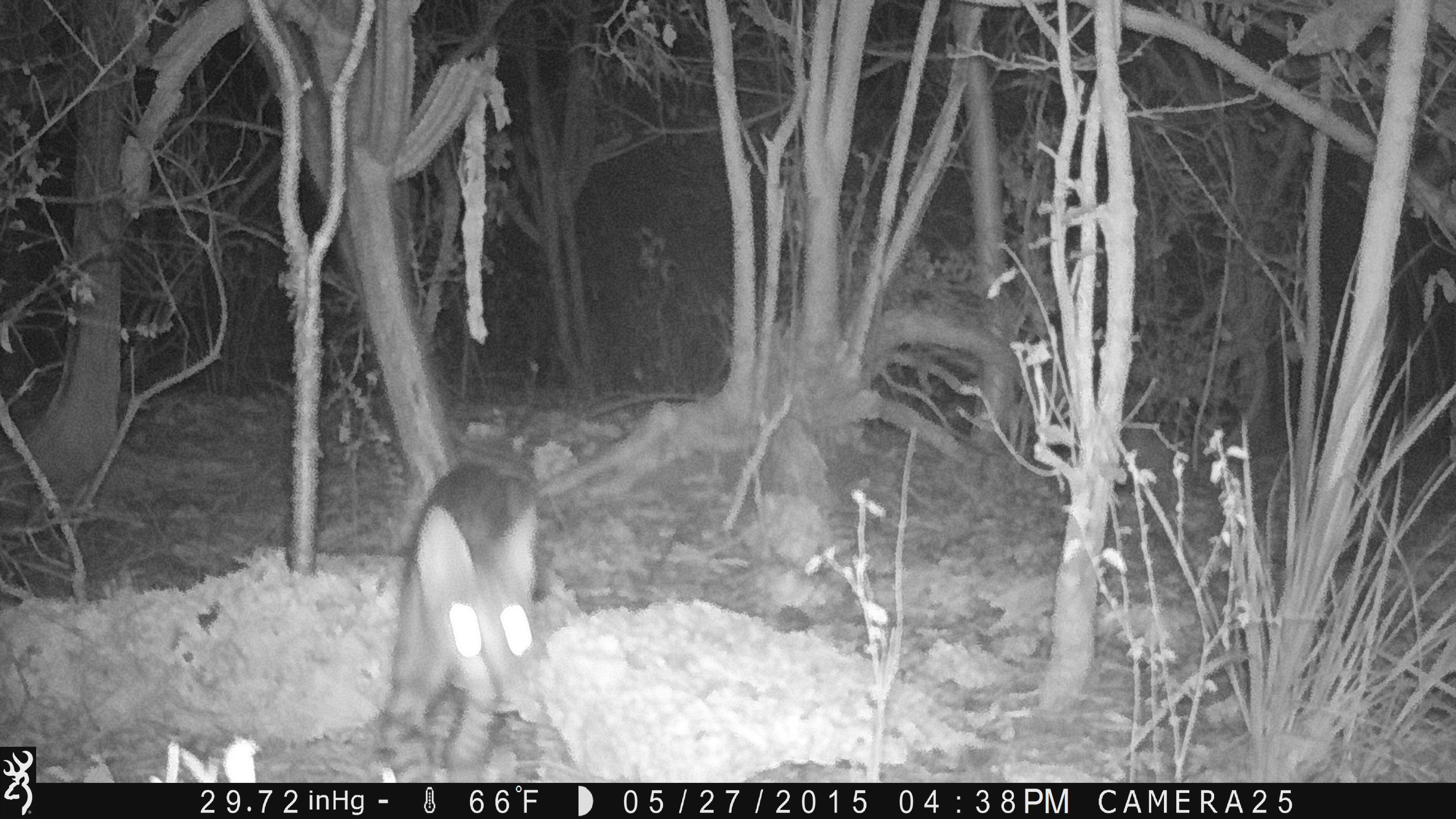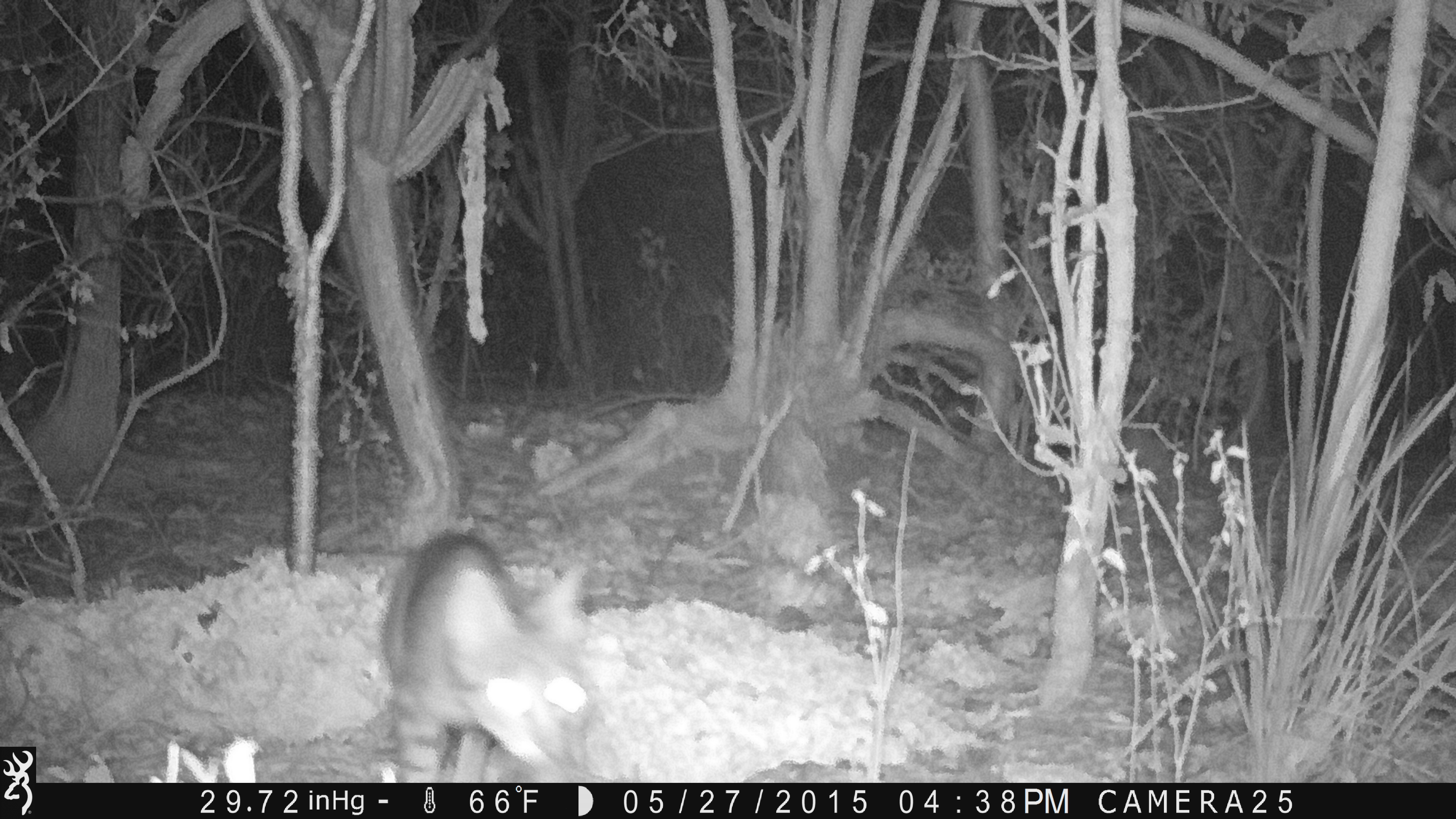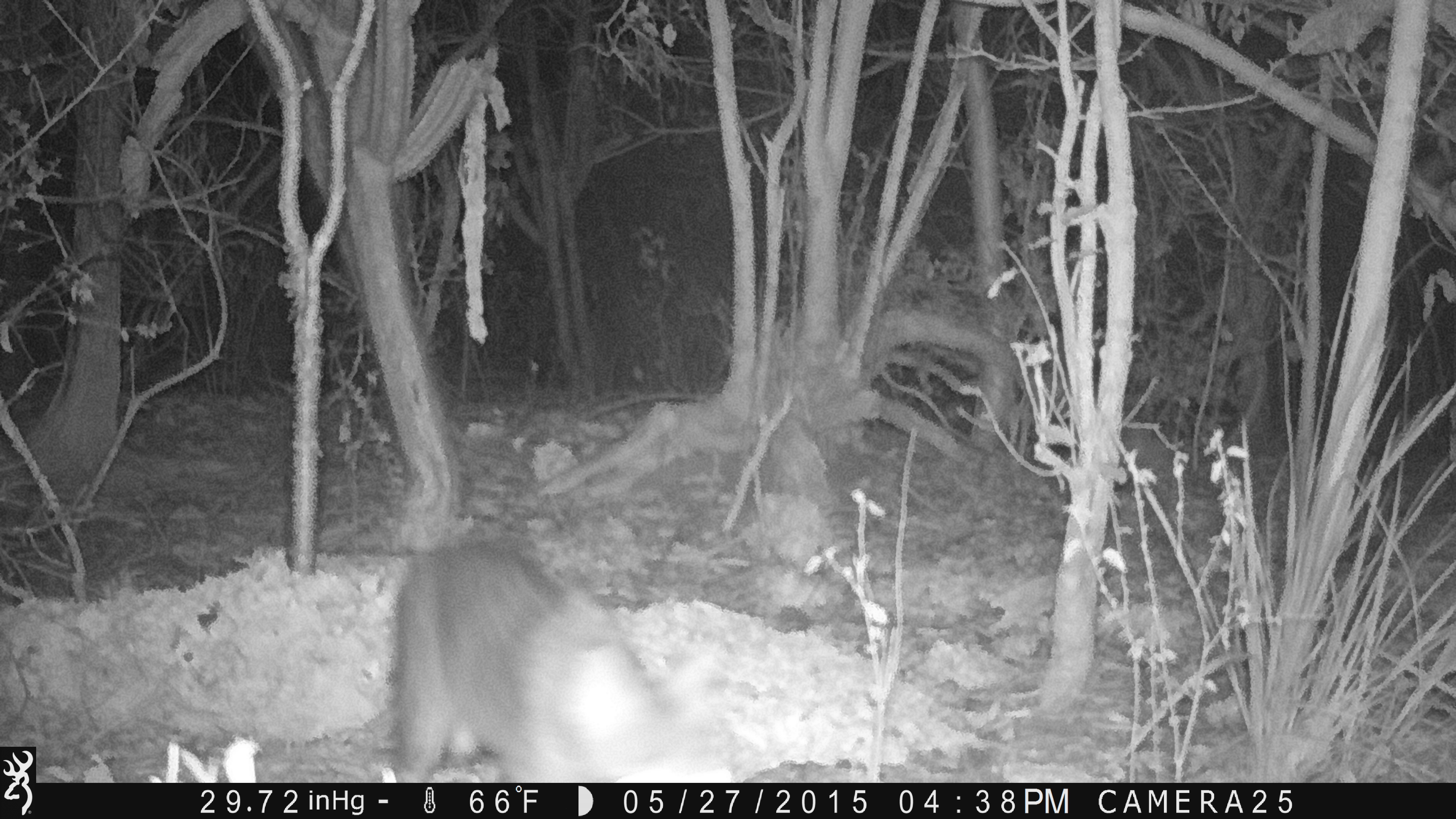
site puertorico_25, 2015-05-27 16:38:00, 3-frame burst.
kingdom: Animalia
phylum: Chordata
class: Mammalia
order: Carnivora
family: Felidae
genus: Felis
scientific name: Felis catus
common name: cat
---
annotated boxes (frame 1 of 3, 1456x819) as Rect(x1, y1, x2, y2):
cat: Rect(364, 459, 548, 780)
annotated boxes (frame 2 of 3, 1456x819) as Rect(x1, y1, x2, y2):
cat: Rect(375, 529, 604, 781)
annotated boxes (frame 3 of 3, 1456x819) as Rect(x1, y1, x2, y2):
cat: Rect(382, 539, 742, 782)